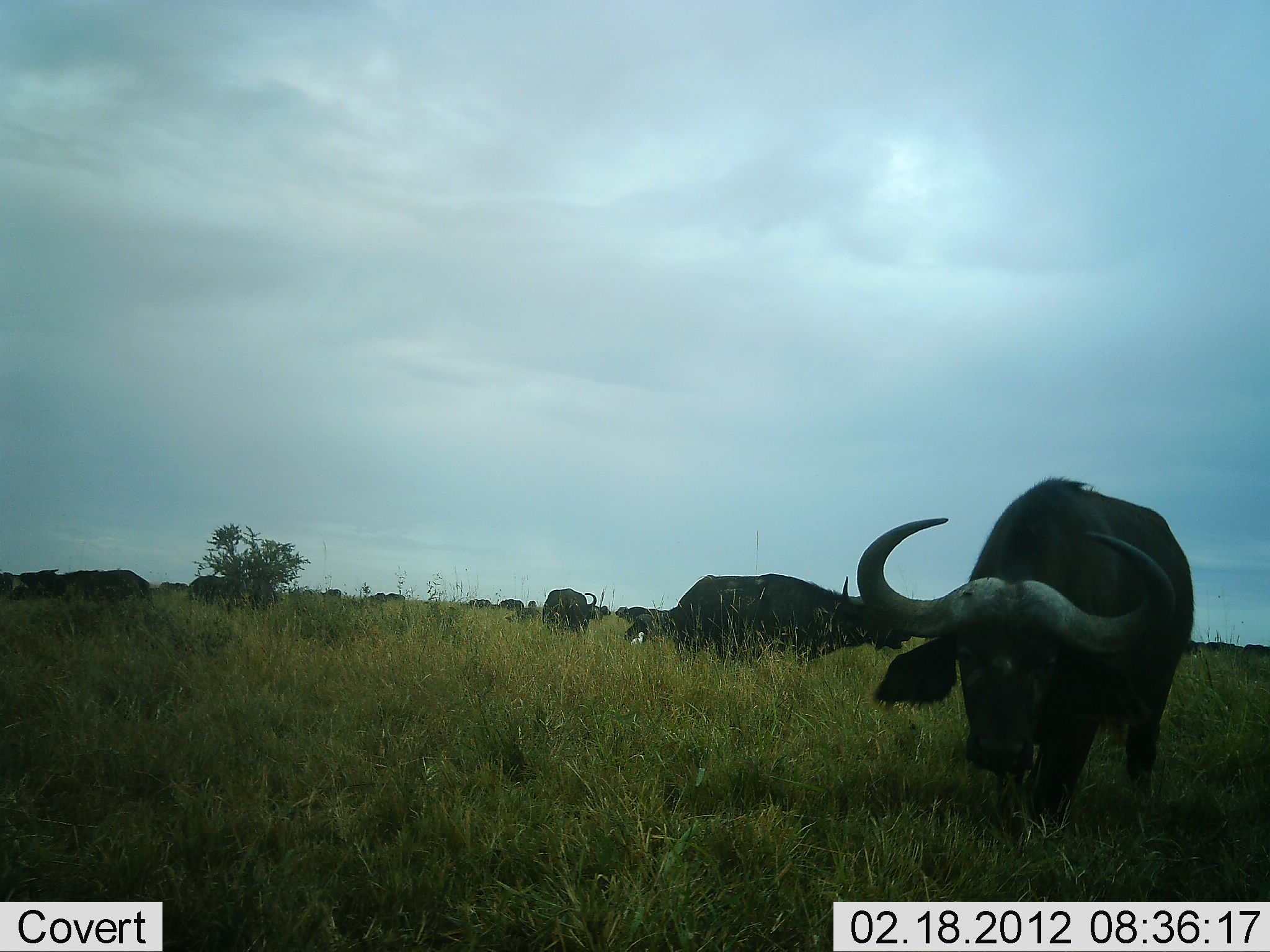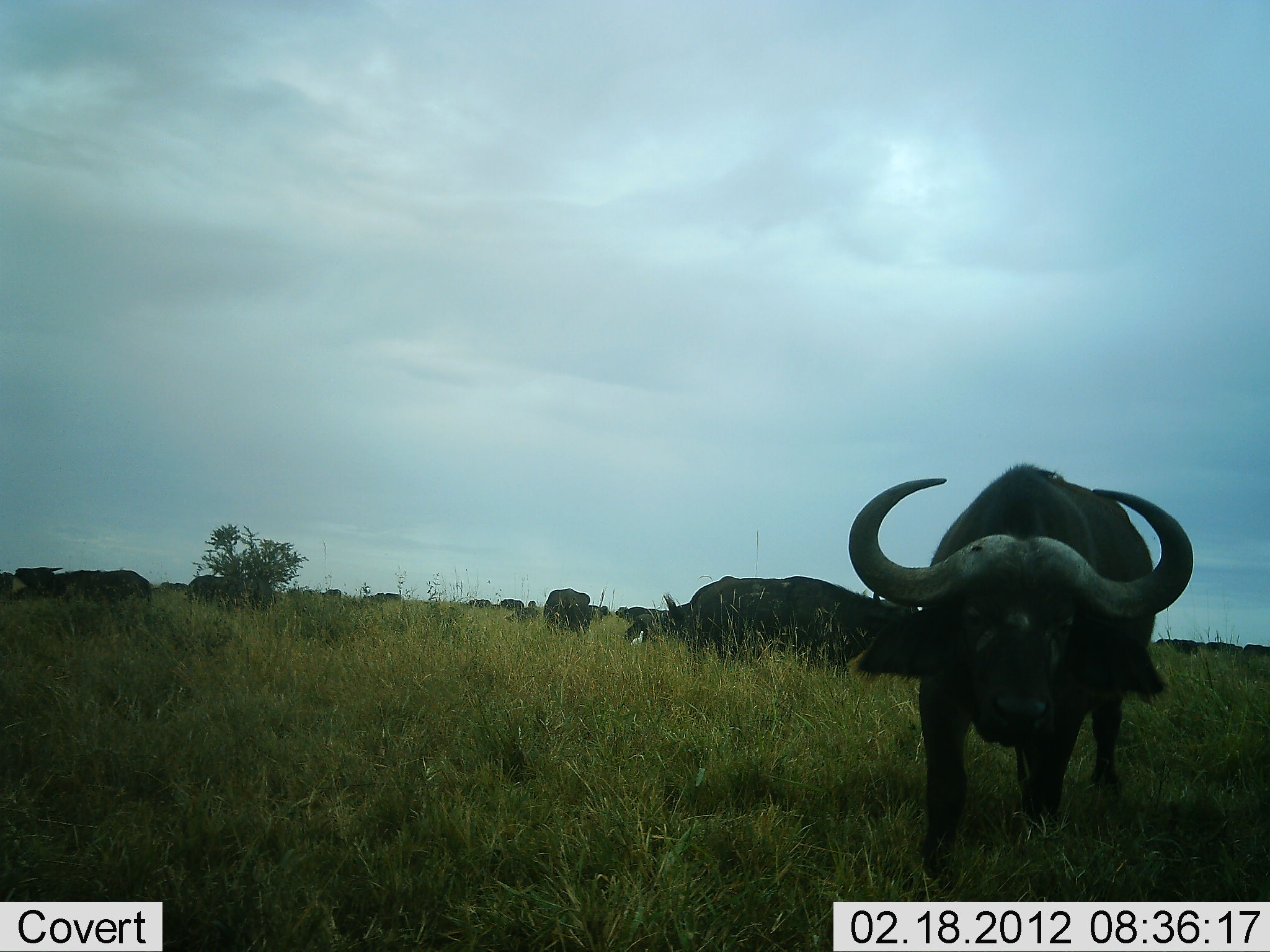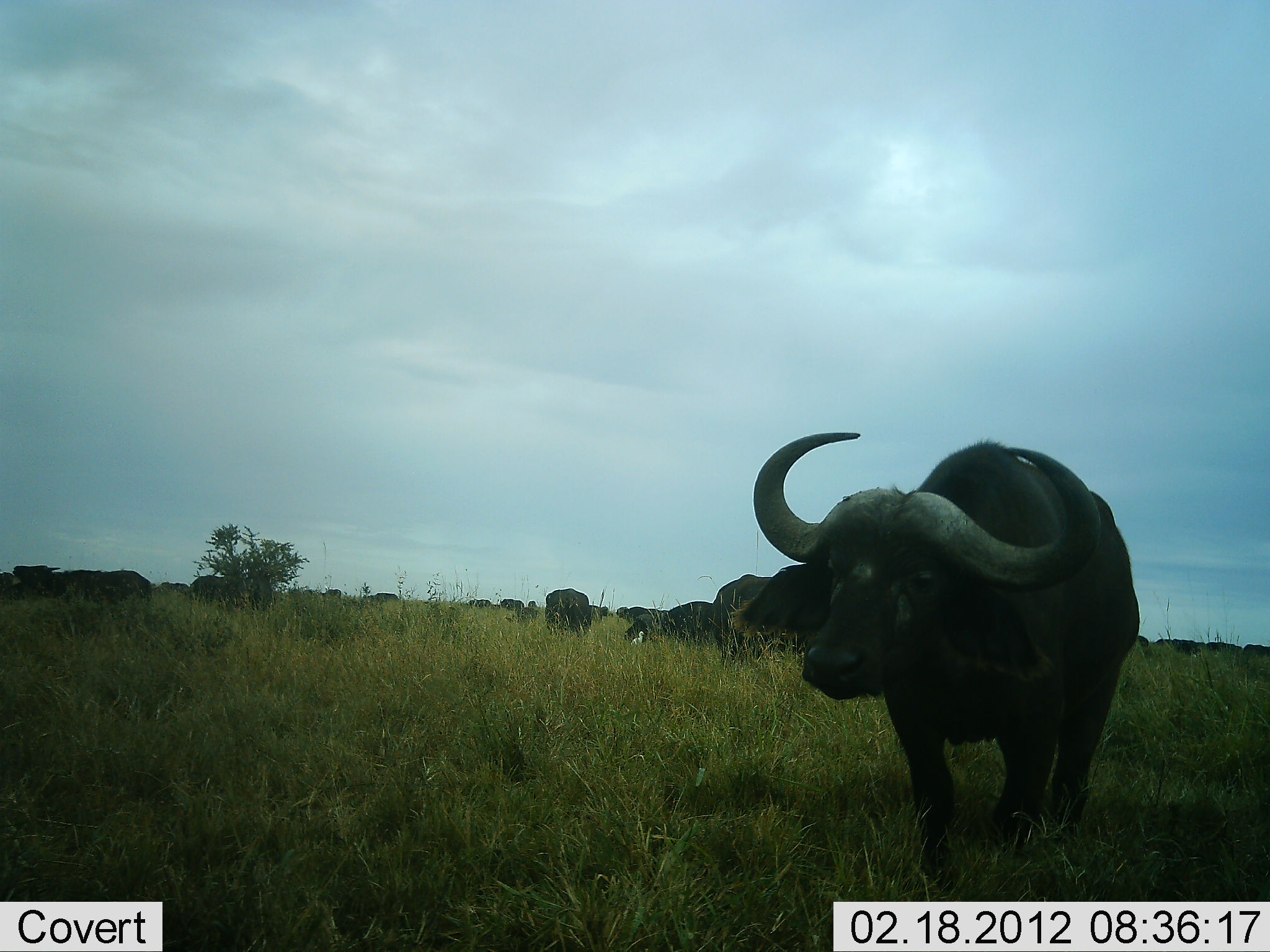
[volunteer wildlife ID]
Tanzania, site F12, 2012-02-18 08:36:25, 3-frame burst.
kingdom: Animalia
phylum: Chordata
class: Mammalia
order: Artiodactyla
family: Bovidae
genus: Syncerus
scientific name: Syncerus caffer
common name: cape buffalo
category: buffalo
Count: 11-50.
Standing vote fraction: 56%.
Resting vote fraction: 26%.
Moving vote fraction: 56%.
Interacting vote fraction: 0%.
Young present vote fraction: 0%.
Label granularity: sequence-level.